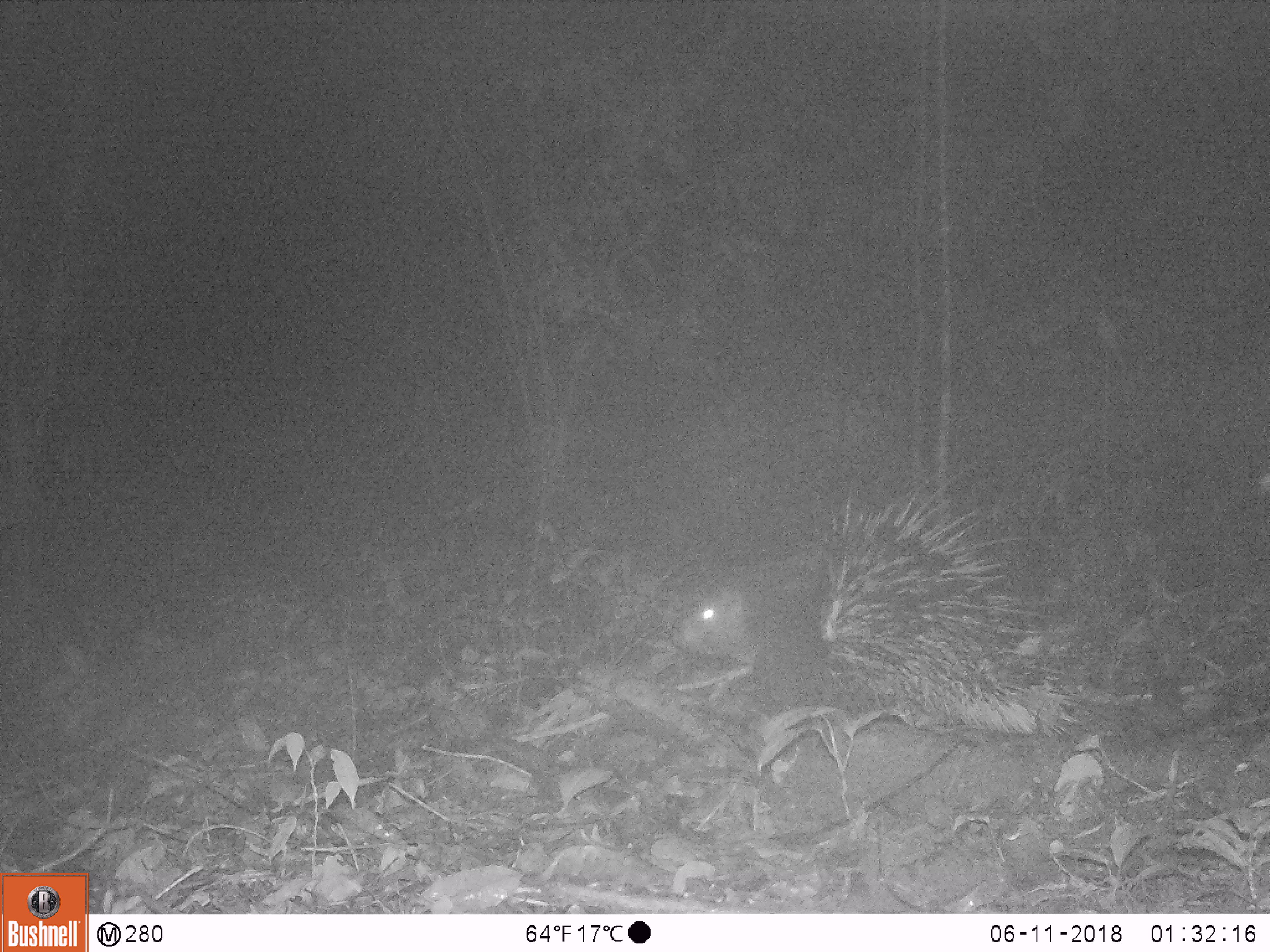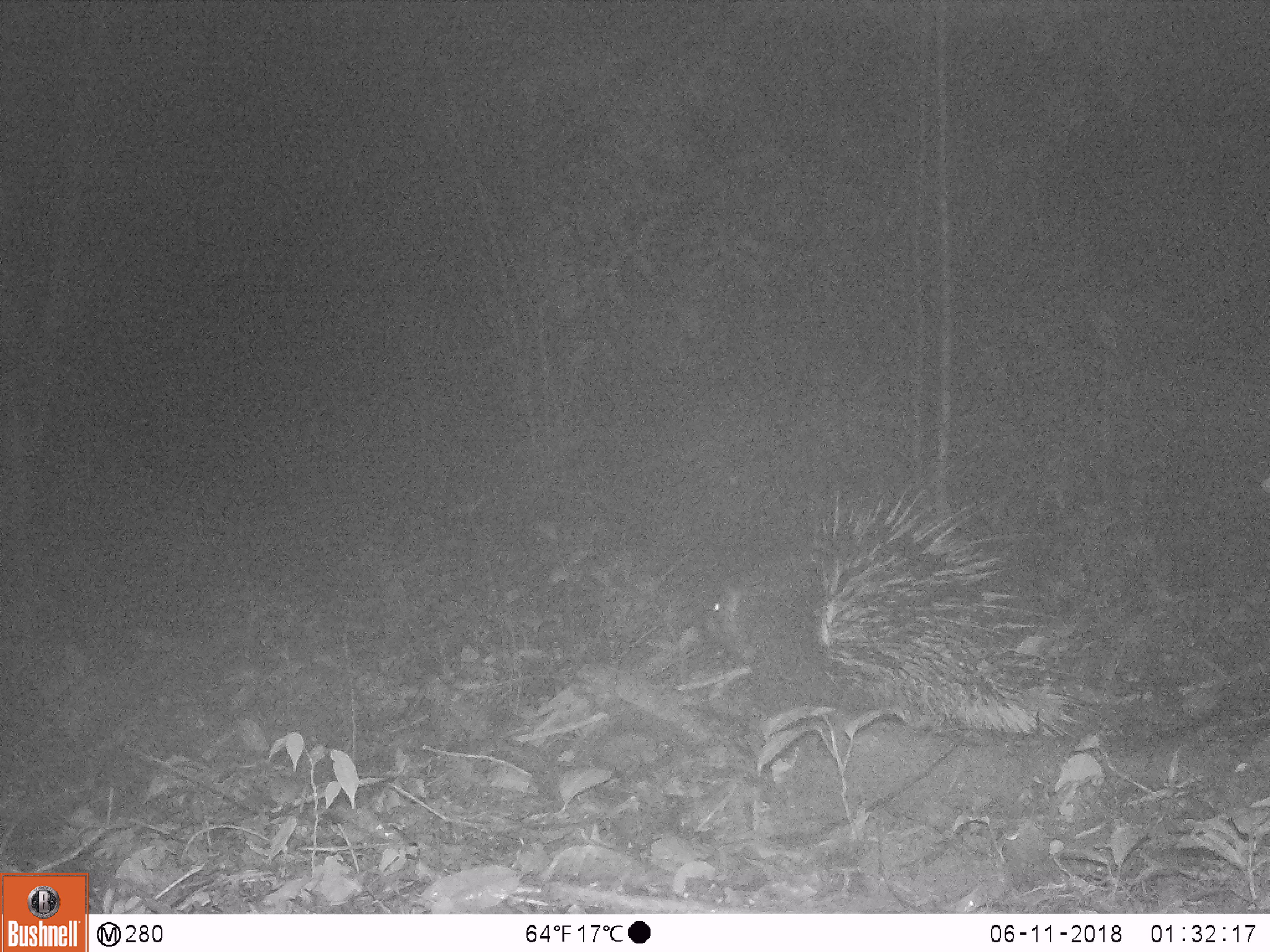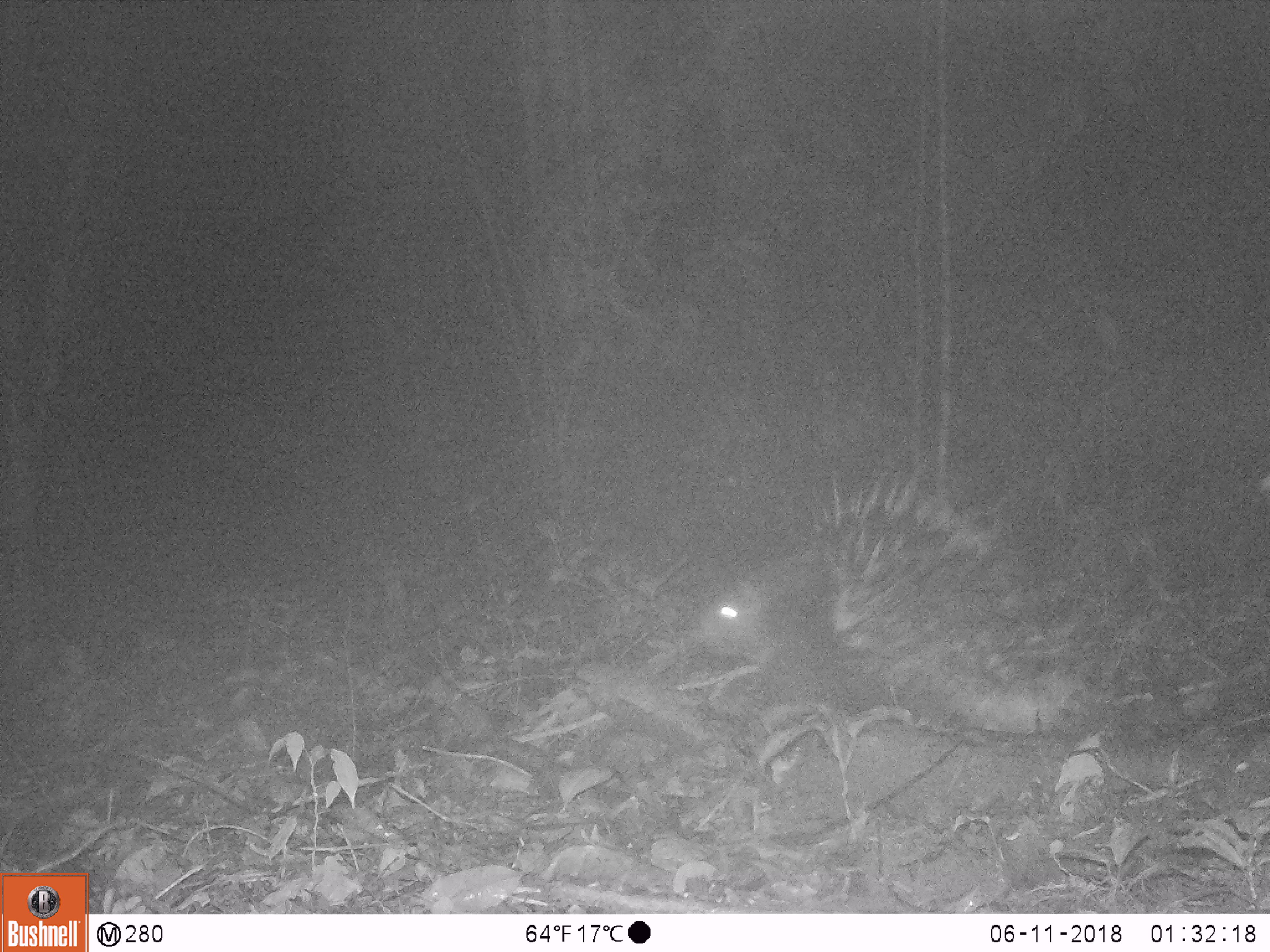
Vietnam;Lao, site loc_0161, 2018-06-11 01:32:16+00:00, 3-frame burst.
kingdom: Animalia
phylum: Chordata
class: Mammalia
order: Rodentia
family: Hystricidae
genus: Hystrix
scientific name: Hystrix brachyura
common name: malayan porcupine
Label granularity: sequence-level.